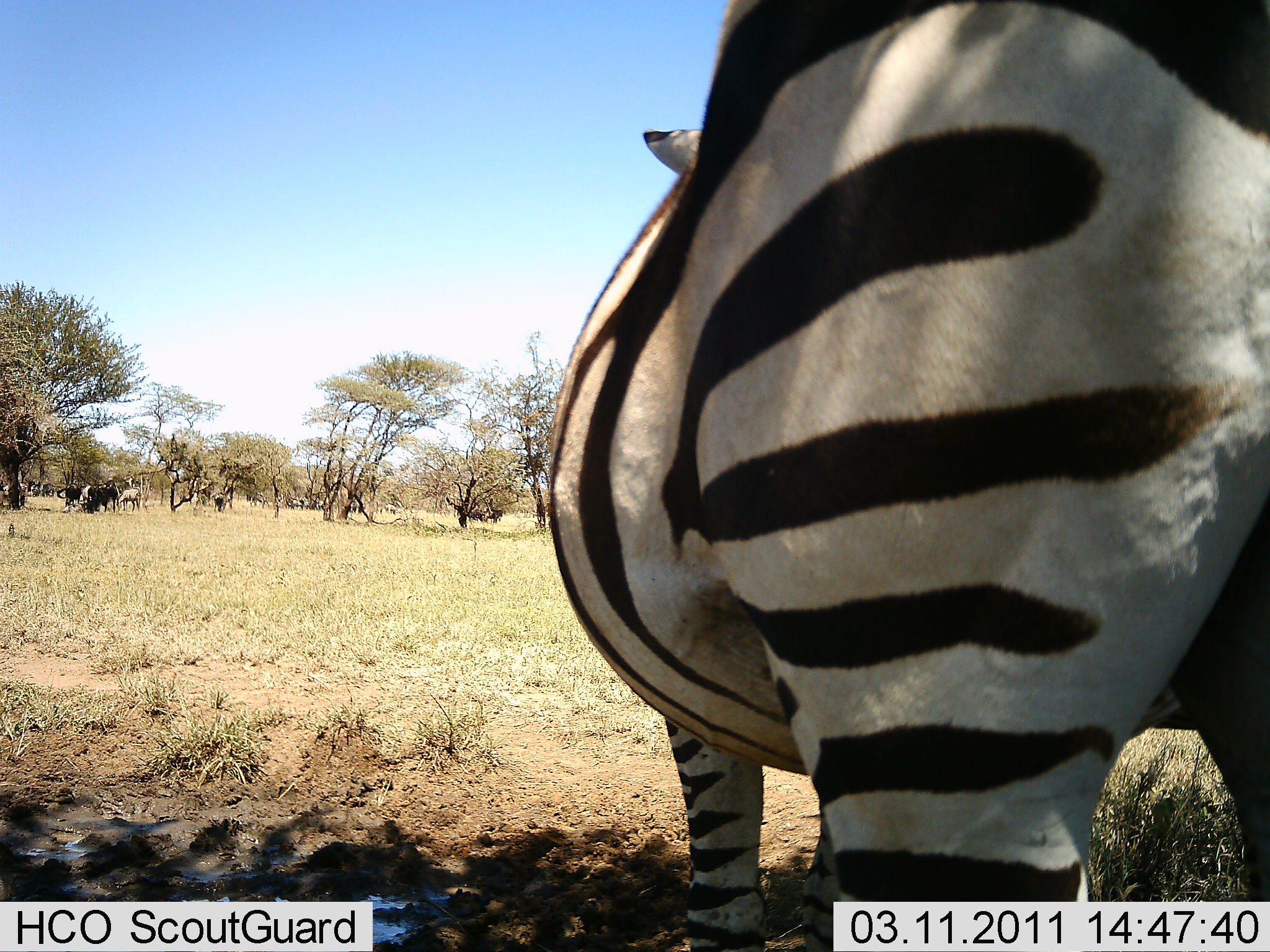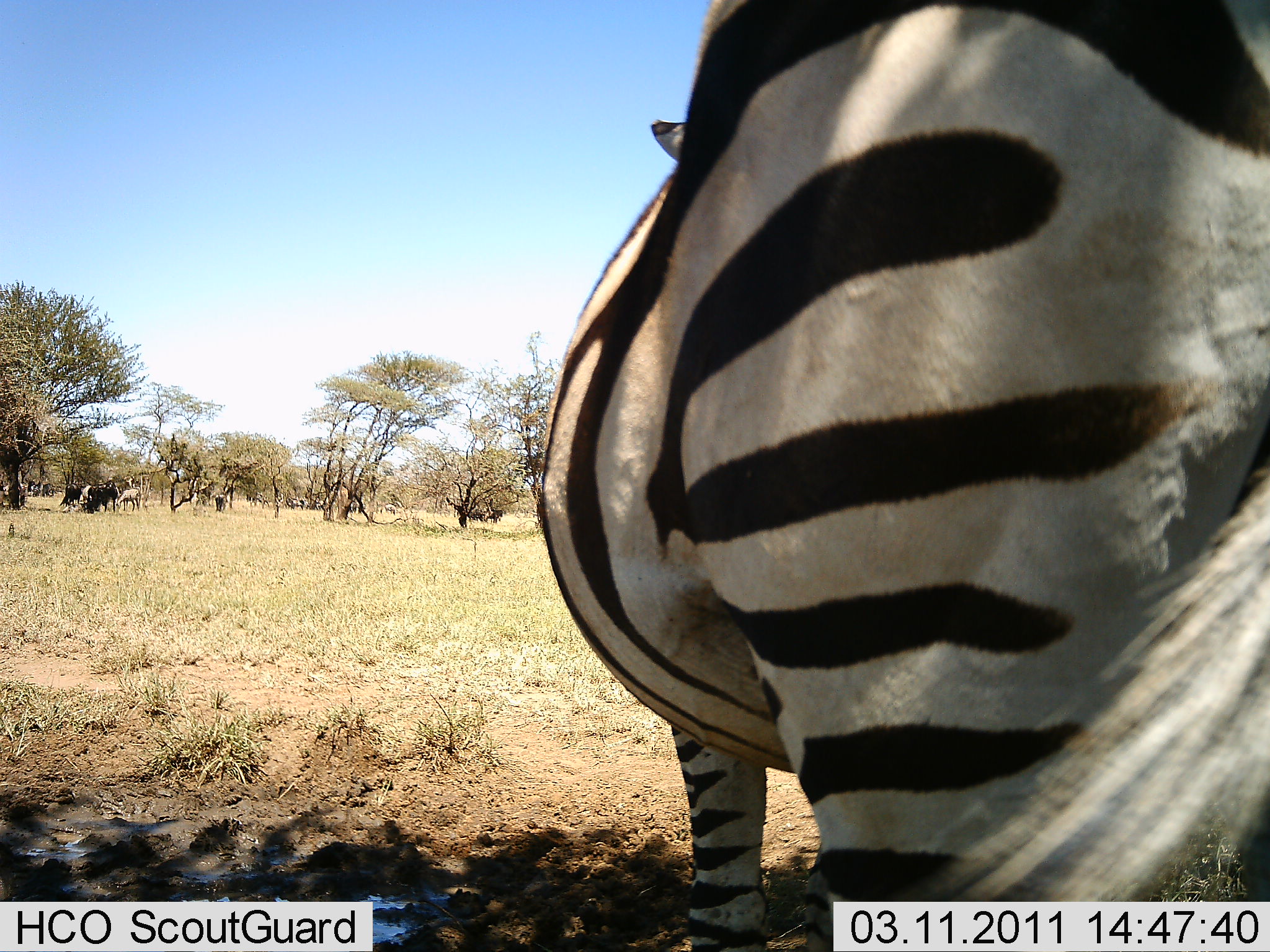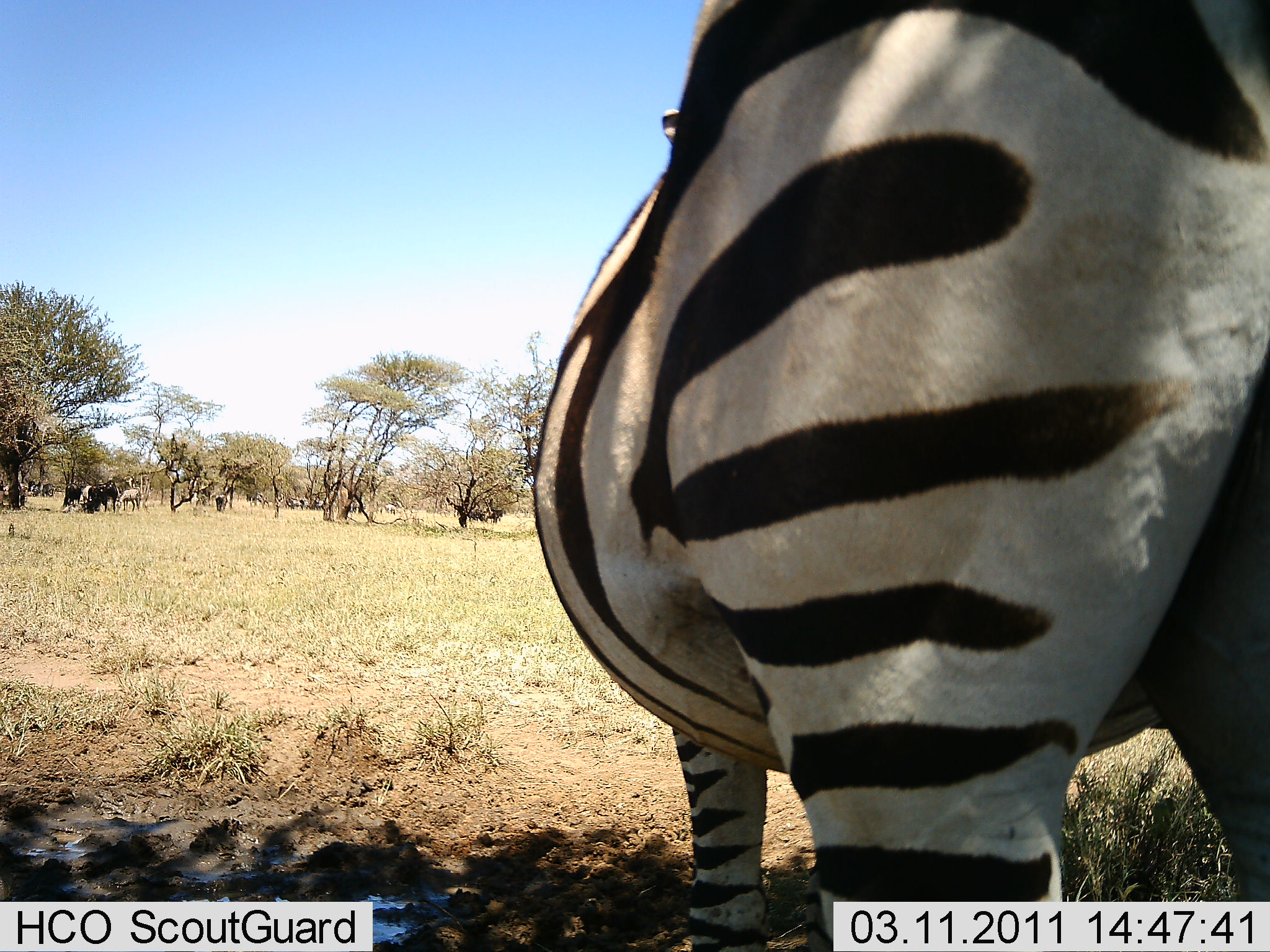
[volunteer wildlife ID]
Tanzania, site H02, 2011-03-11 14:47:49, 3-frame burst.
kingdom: Animalia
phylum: Chordata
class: Mammalia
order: Perissodactyla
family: Equidae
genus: Equus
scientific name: Equus quagga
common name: plains zebra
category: zebra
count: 1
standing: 100%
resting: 8%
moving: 0%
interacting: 0%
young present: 0%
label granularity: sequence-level